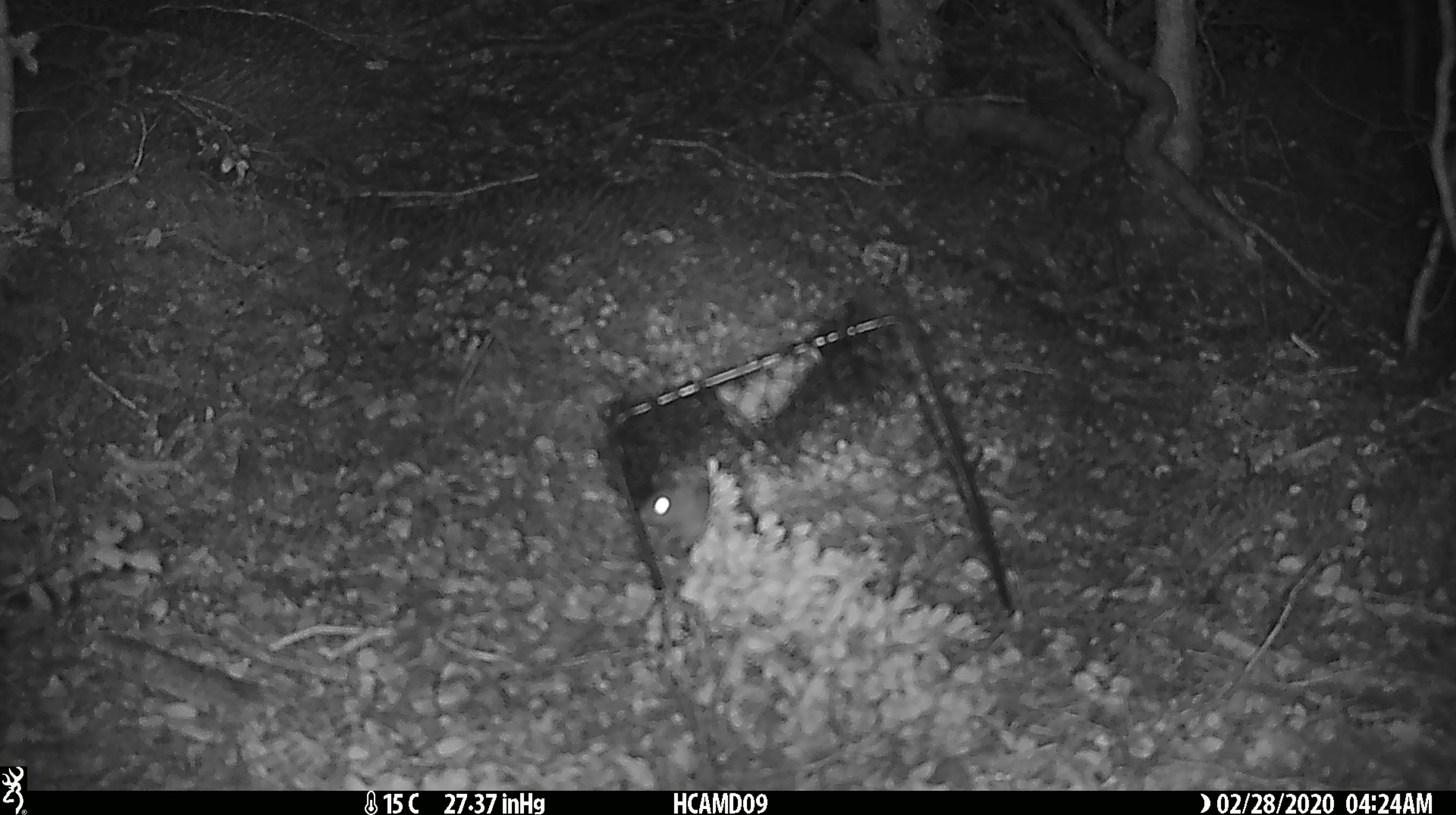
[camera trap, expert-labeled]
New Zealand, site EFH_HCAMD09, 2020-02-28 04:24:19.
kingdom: Animalia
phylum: Chordata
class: Mammalia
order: Rodentia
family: Muridae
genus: Mus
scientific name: Mus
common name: mouse